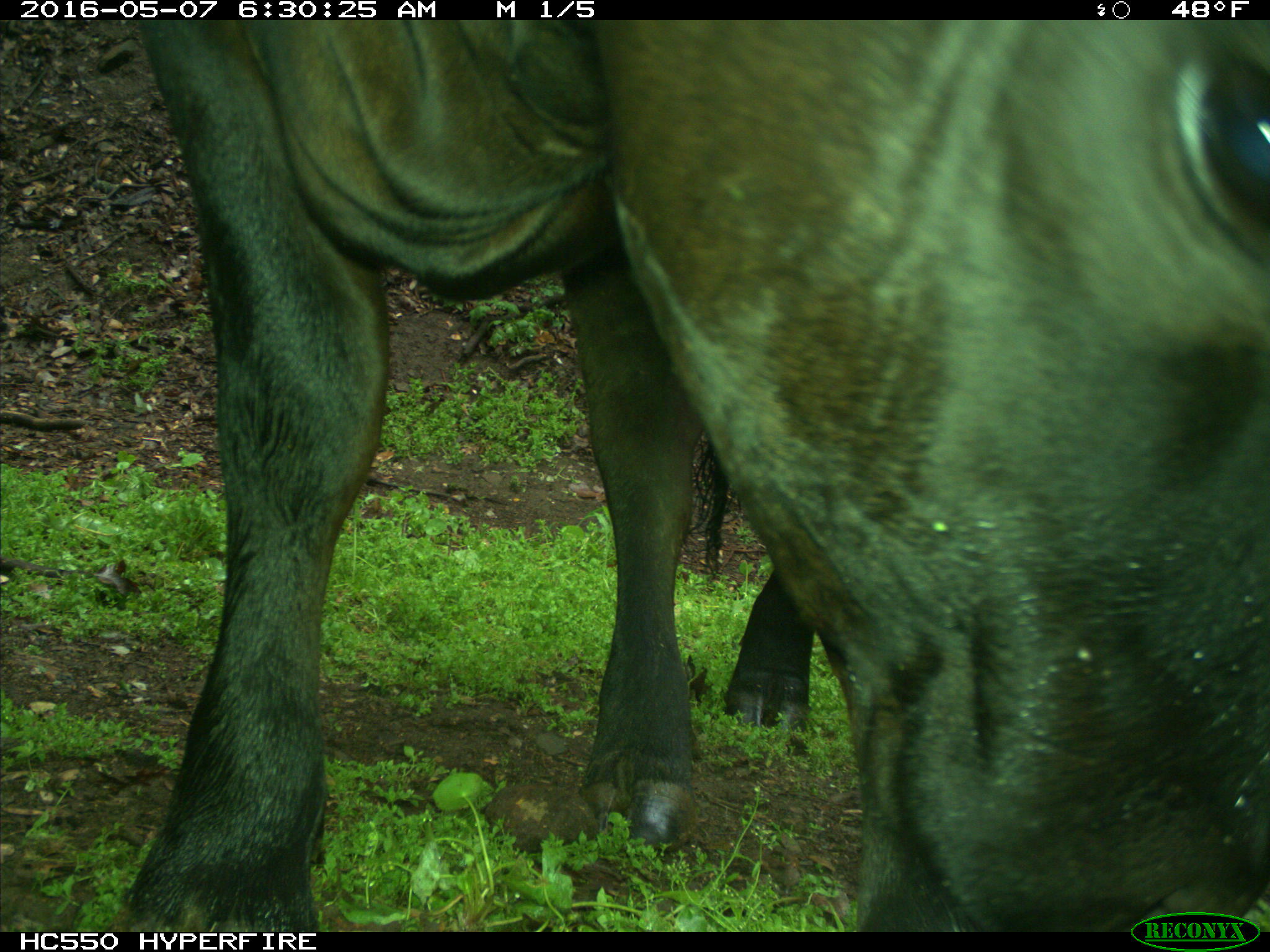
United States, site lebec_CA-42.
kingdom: Animalia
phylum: Chordata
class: Mammalia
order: Artiodactyla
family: Bovidae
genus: Bos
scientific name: Bos taurus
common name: domestic cow